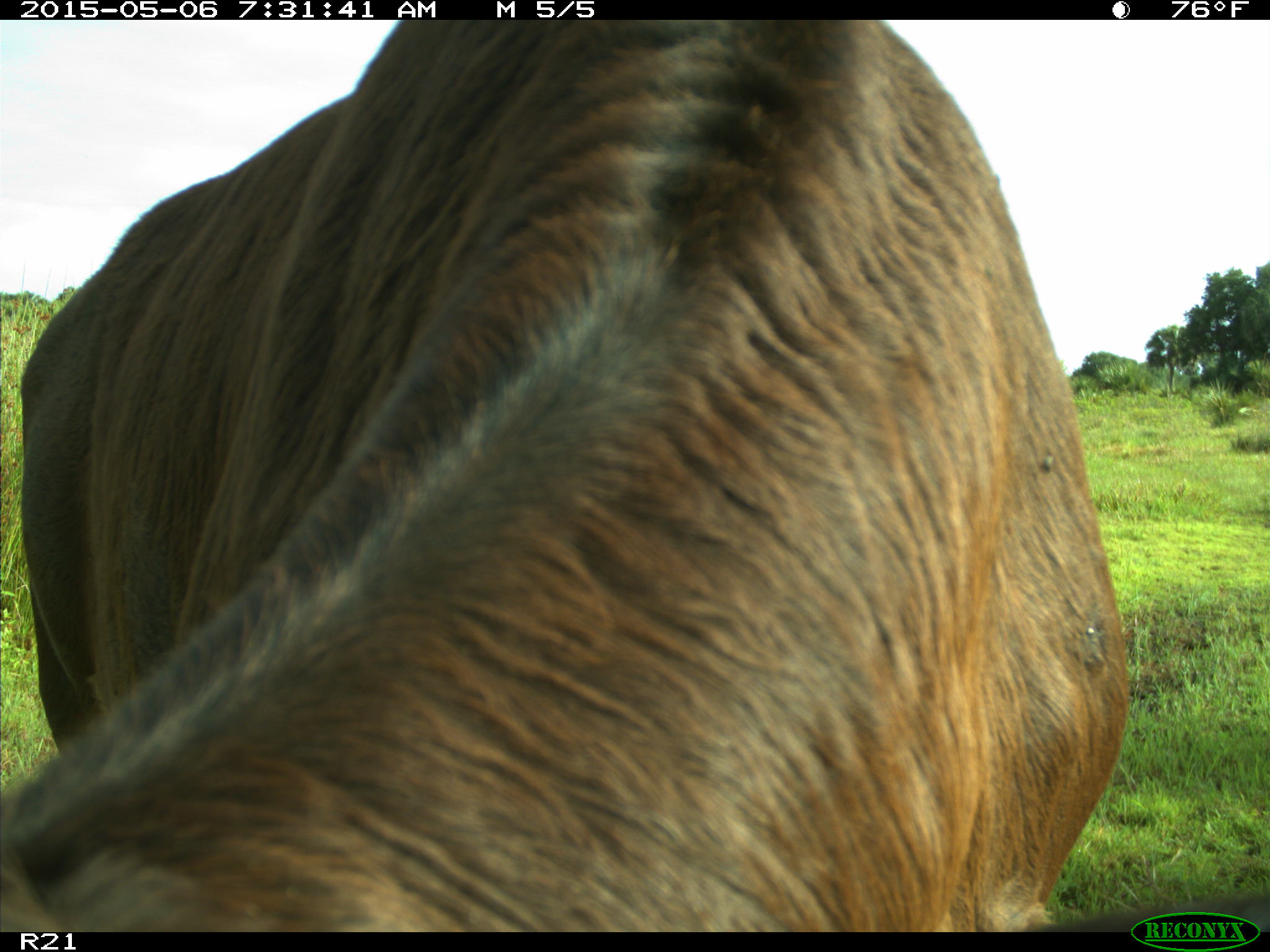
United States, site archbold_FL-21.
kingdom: Animalia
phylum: Chordata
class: Mammalia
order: Artiodactyla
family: Bovidae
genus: Bos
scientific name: Bos taurus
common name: domestic cow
Bos taurus (domestic cow).